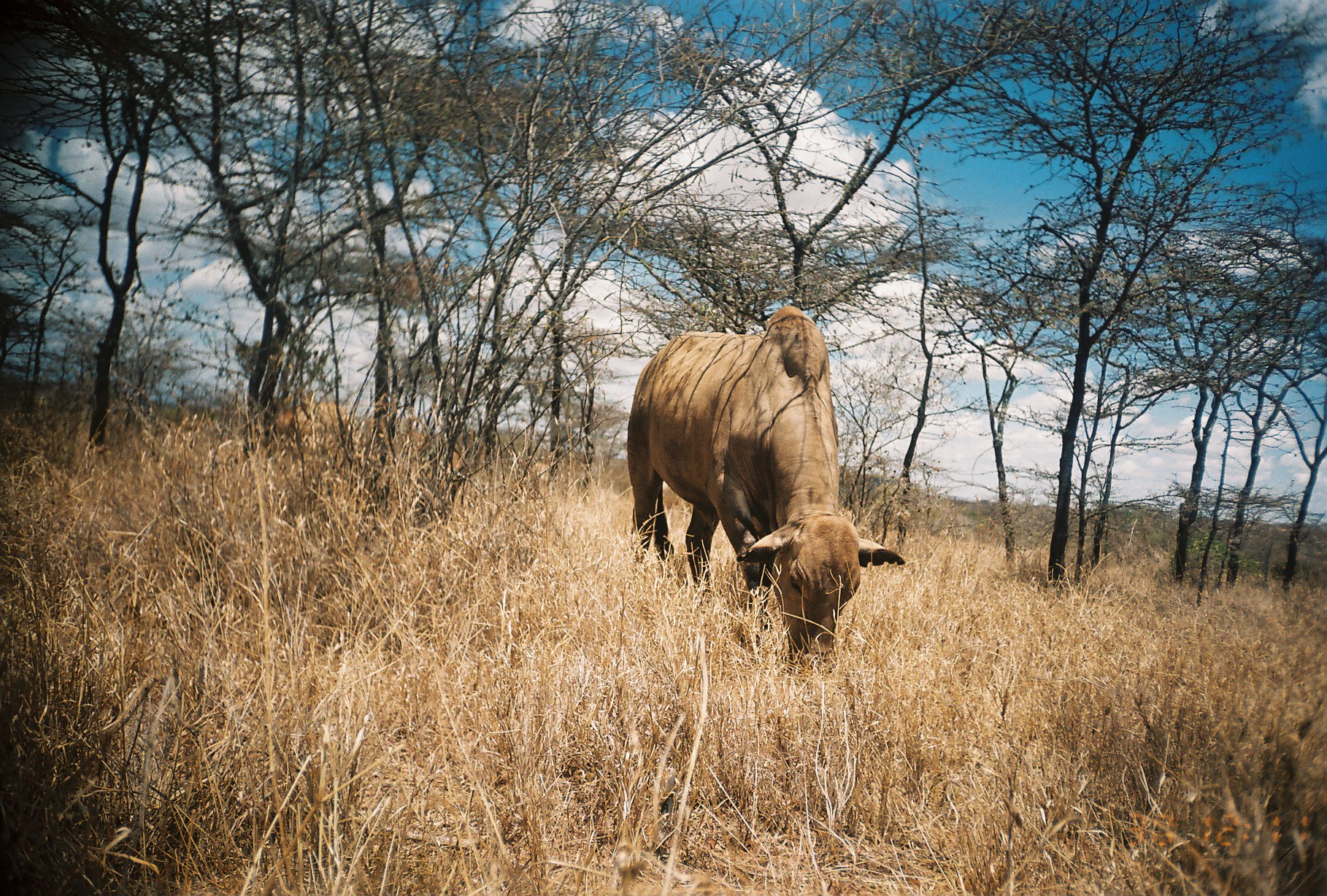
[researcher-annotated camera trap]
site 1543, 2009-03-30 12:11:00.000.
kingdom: Animalia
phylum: Chordata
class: Mammalia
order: Artiodactyla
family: Bovidae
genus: Bos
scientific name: Bos taurus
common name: domestic cattle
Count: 2.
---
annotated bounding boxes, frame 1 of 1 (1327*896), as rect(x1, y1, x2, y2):
bos taurus: rect(625, 304, 906, 681); rect(258, 390, 354, 454)